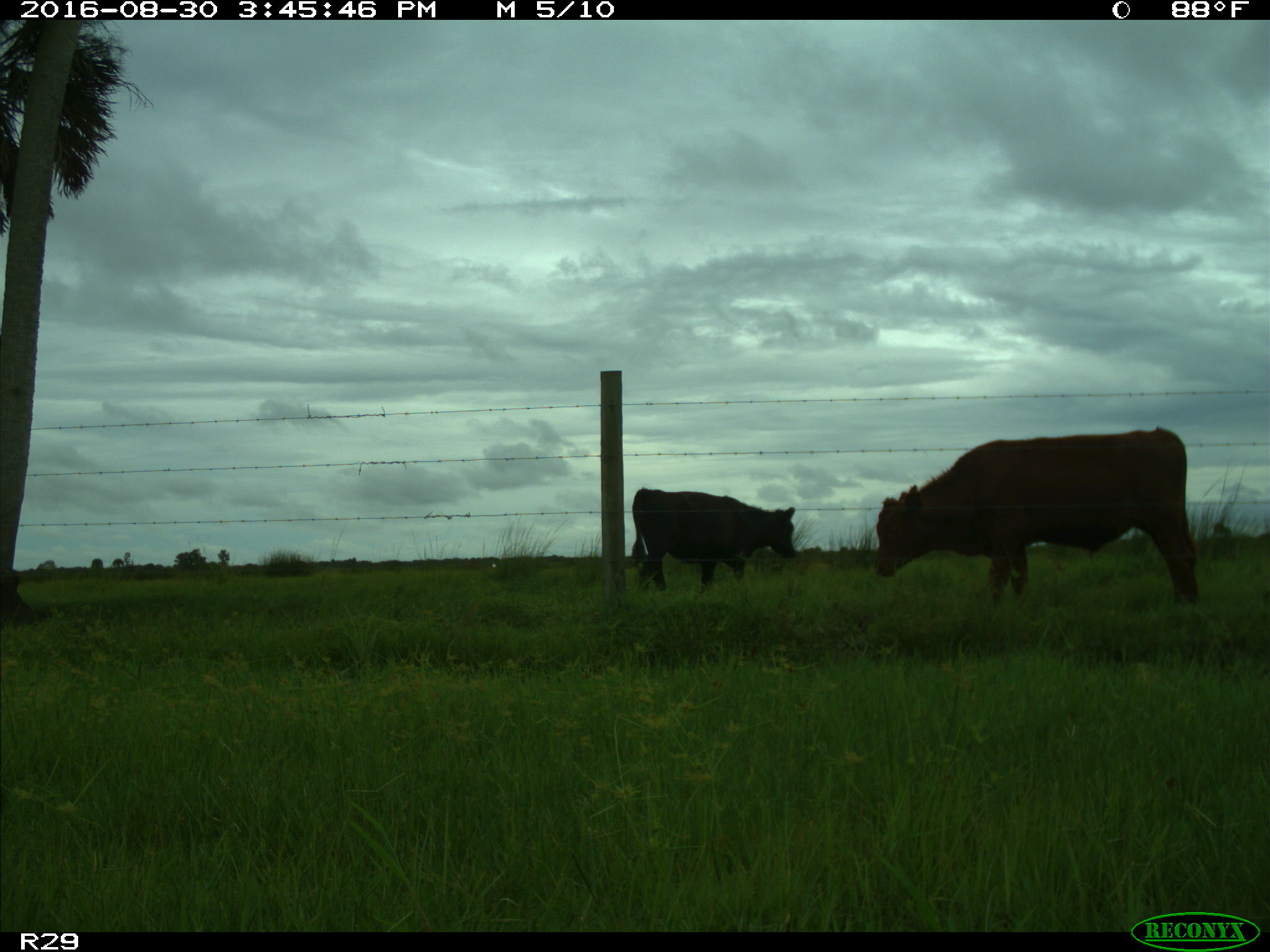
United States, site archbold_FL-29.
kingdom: Animalia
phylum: Chordata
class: Mammalia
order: Artiodactyla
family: Bovidae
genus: Bos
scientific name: Bos taurus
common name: domestic cow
Bos taurus (domestic cow).